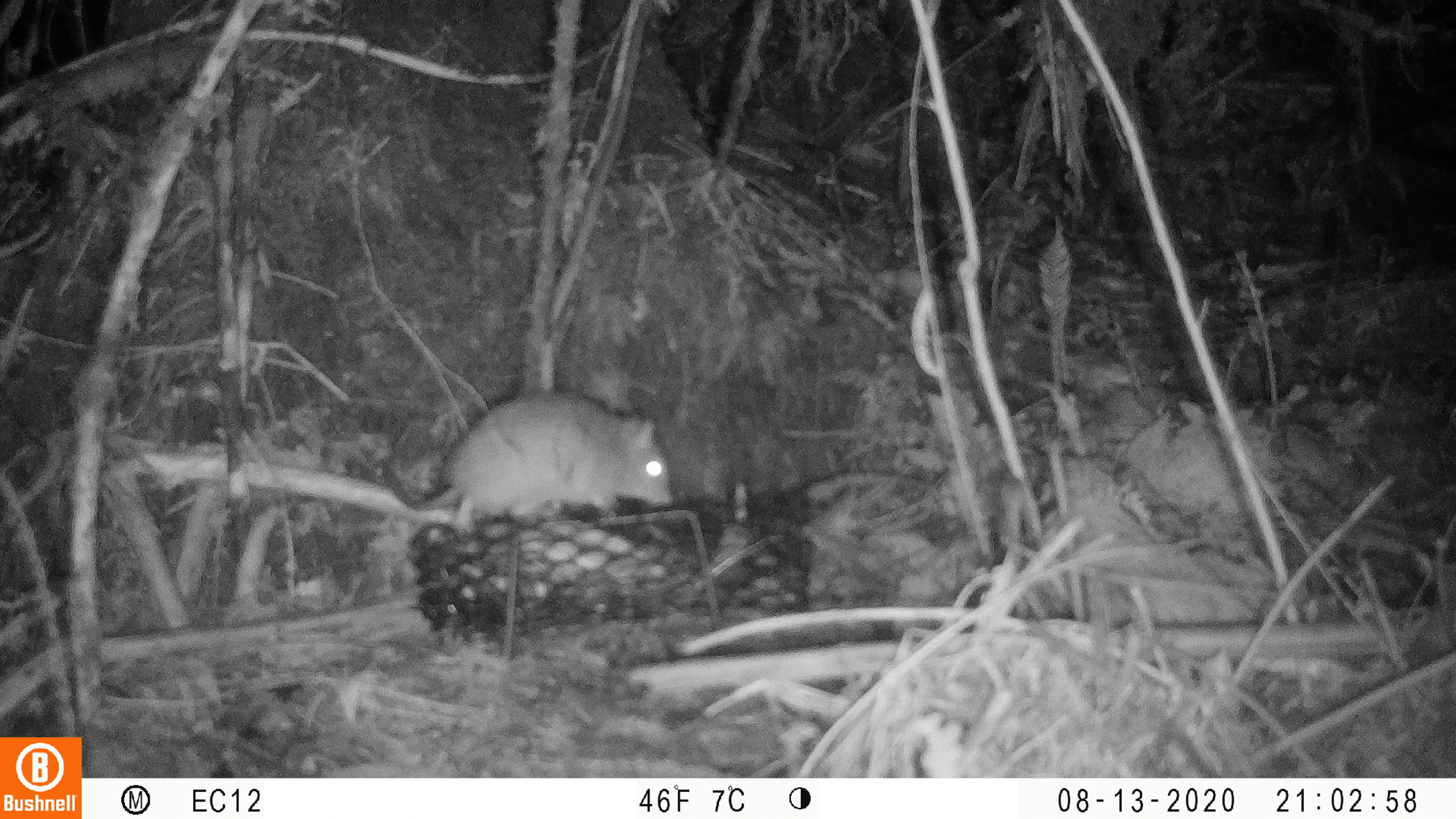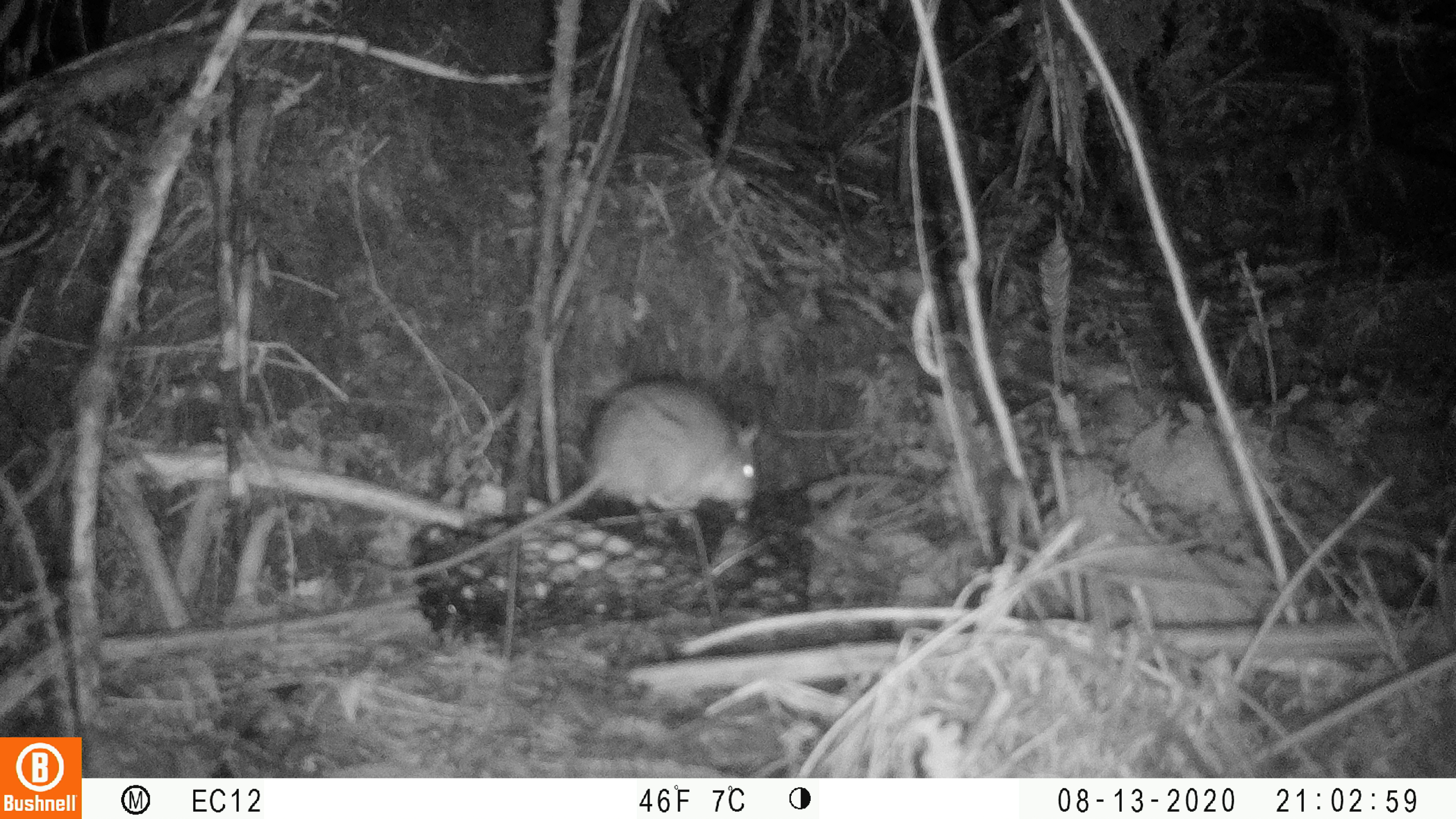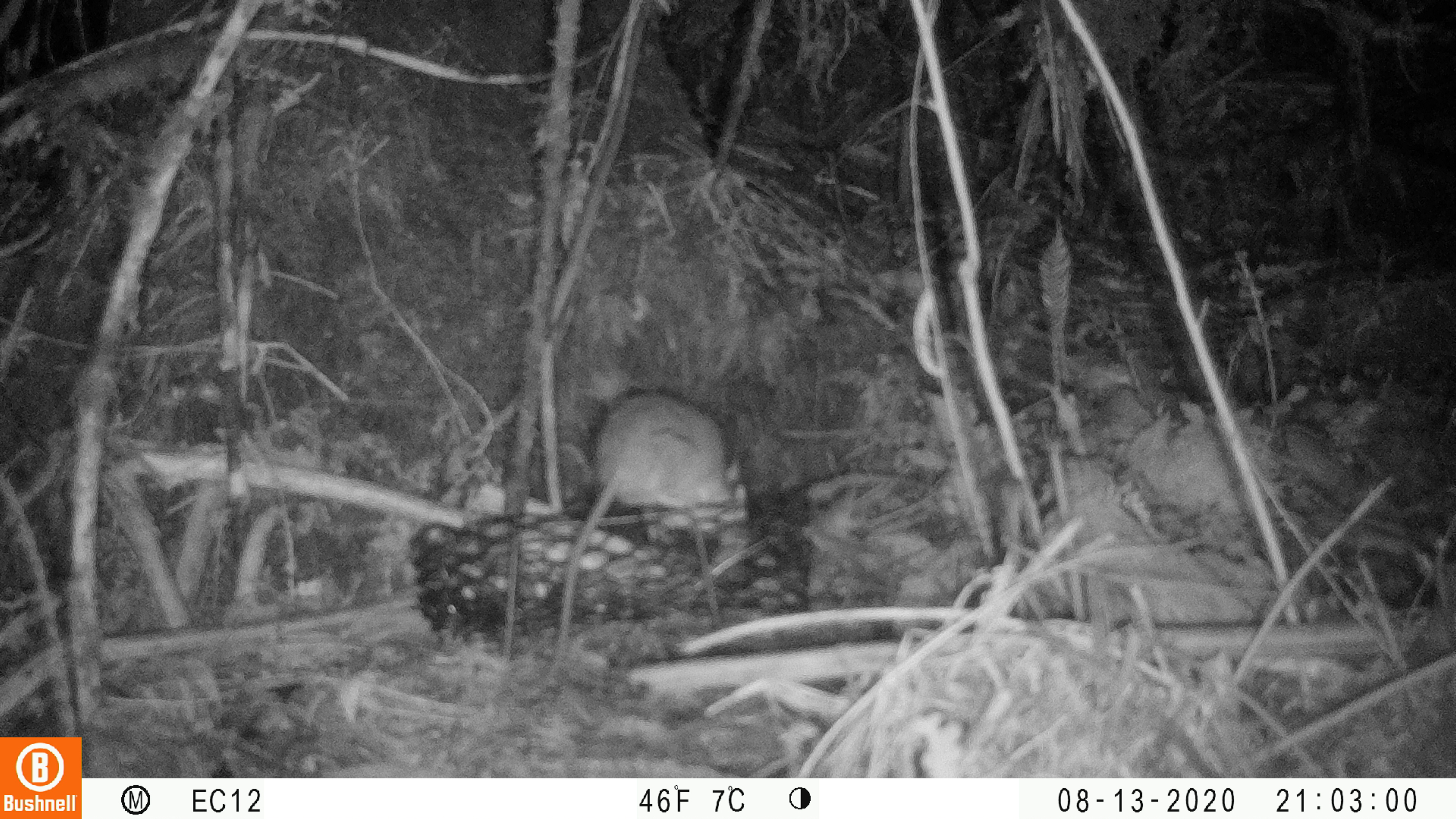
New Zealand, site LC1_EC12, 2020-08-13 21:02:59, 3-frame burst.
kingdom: Animalia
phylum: Chordata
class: Mammalia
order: Rodentia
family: Muridae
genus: Rattus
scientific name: Rattus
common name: rat